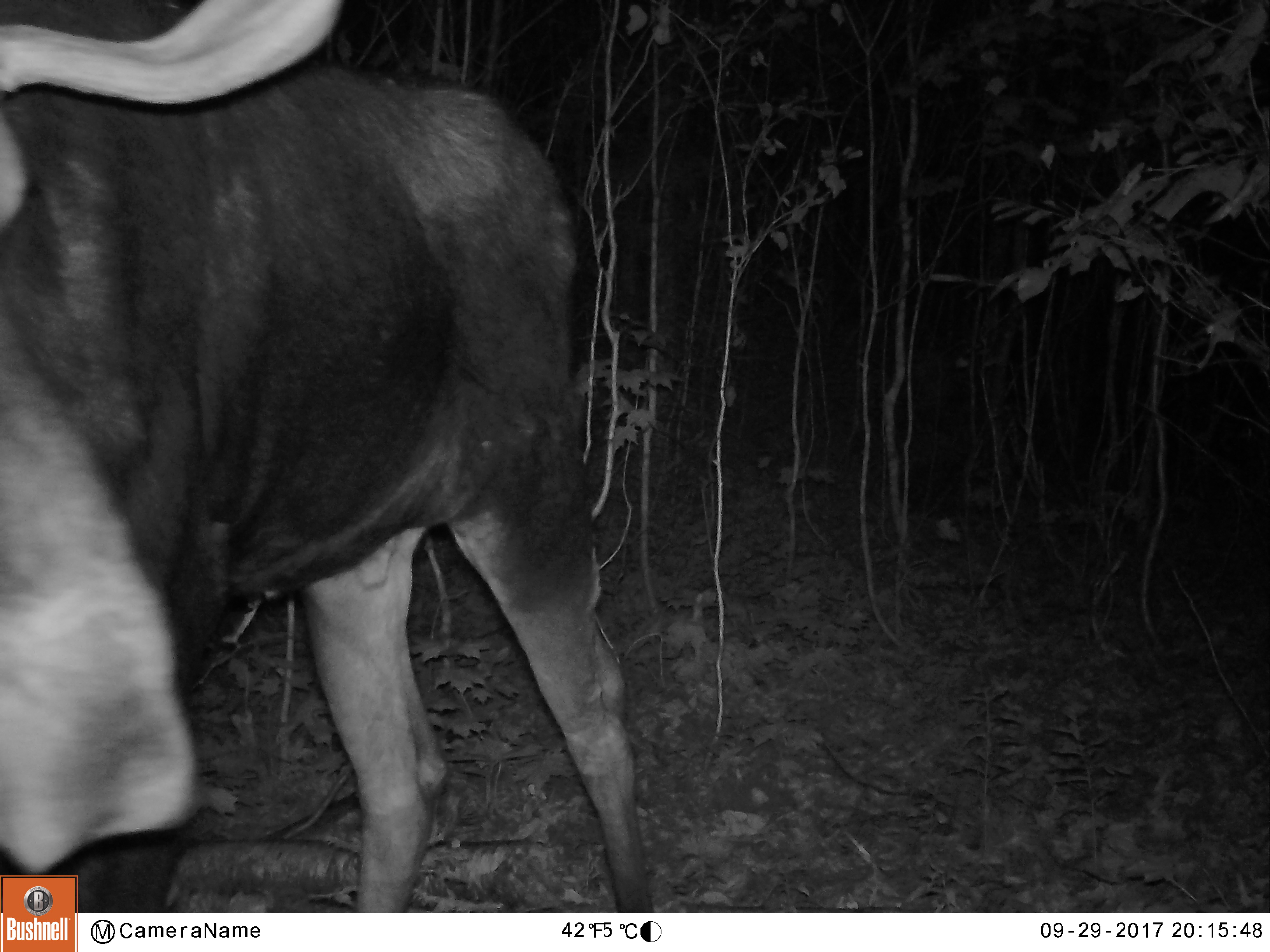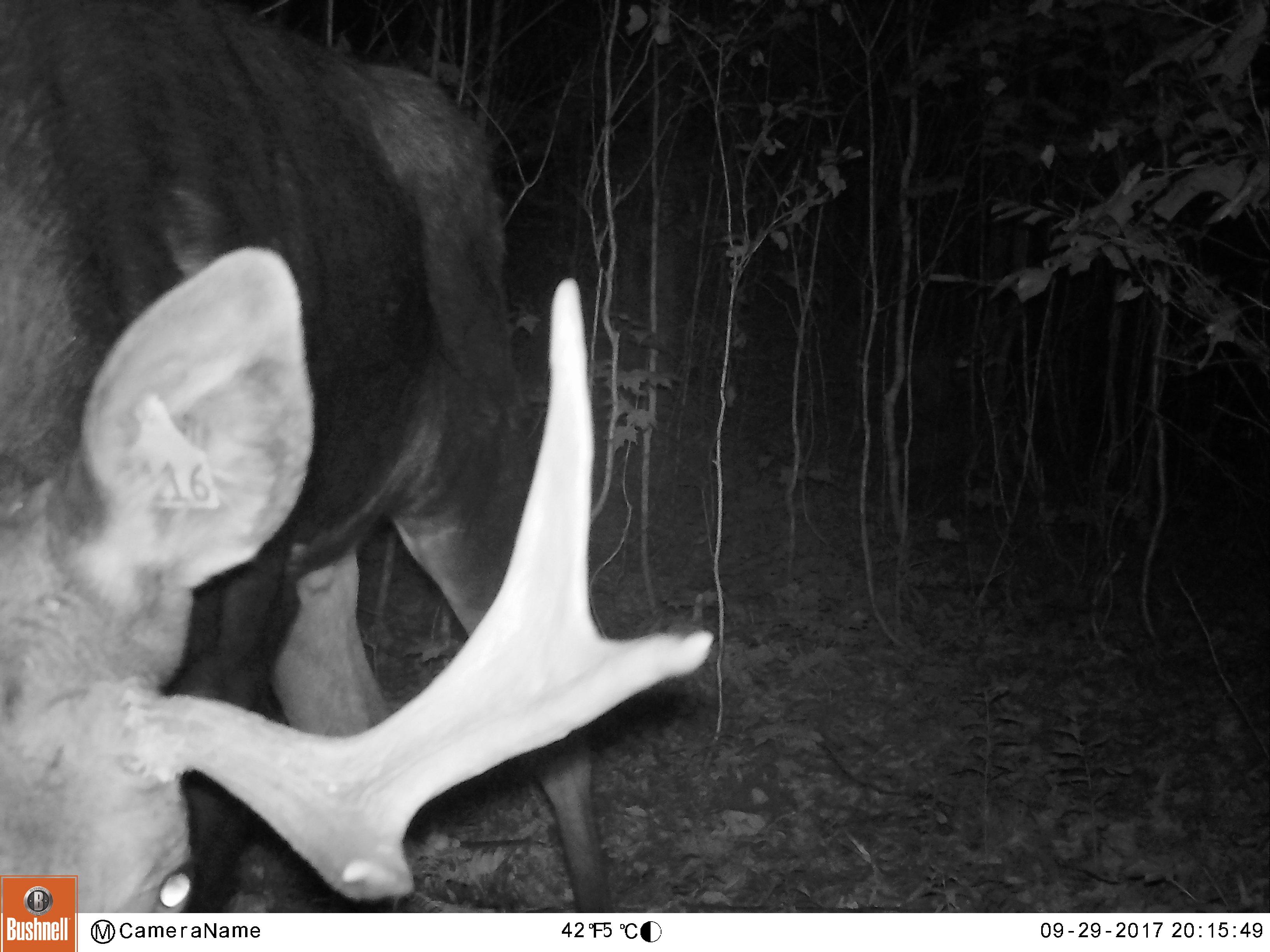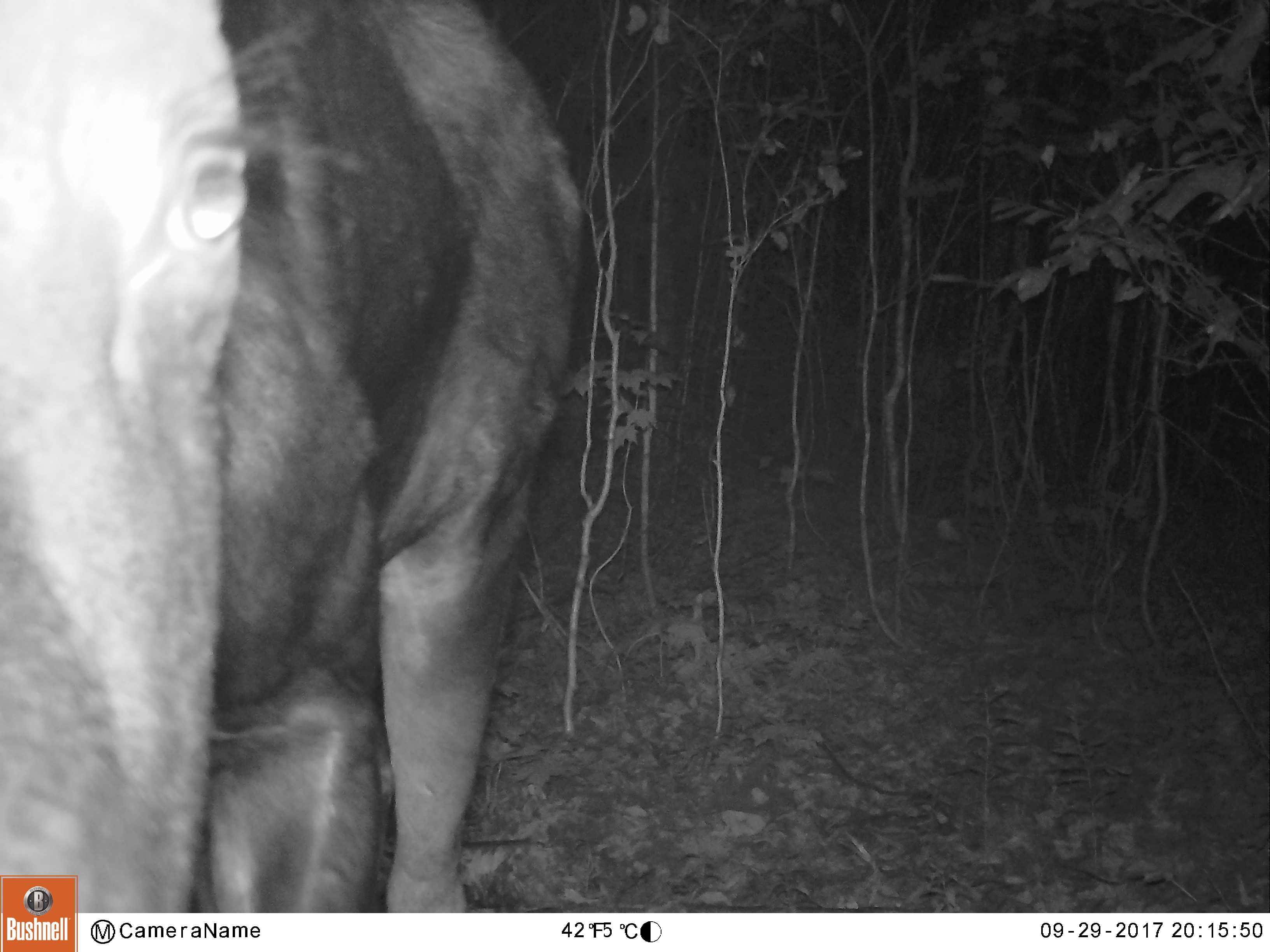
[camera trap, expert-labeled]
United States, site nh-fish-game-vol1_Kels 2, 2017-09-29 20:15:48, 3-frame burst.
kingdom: Animalia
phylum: Chordata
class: Mammalia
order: Artiodactyla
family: Cervidae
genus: Alces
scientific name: Alces alces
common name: moose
Moose (Alces alces).